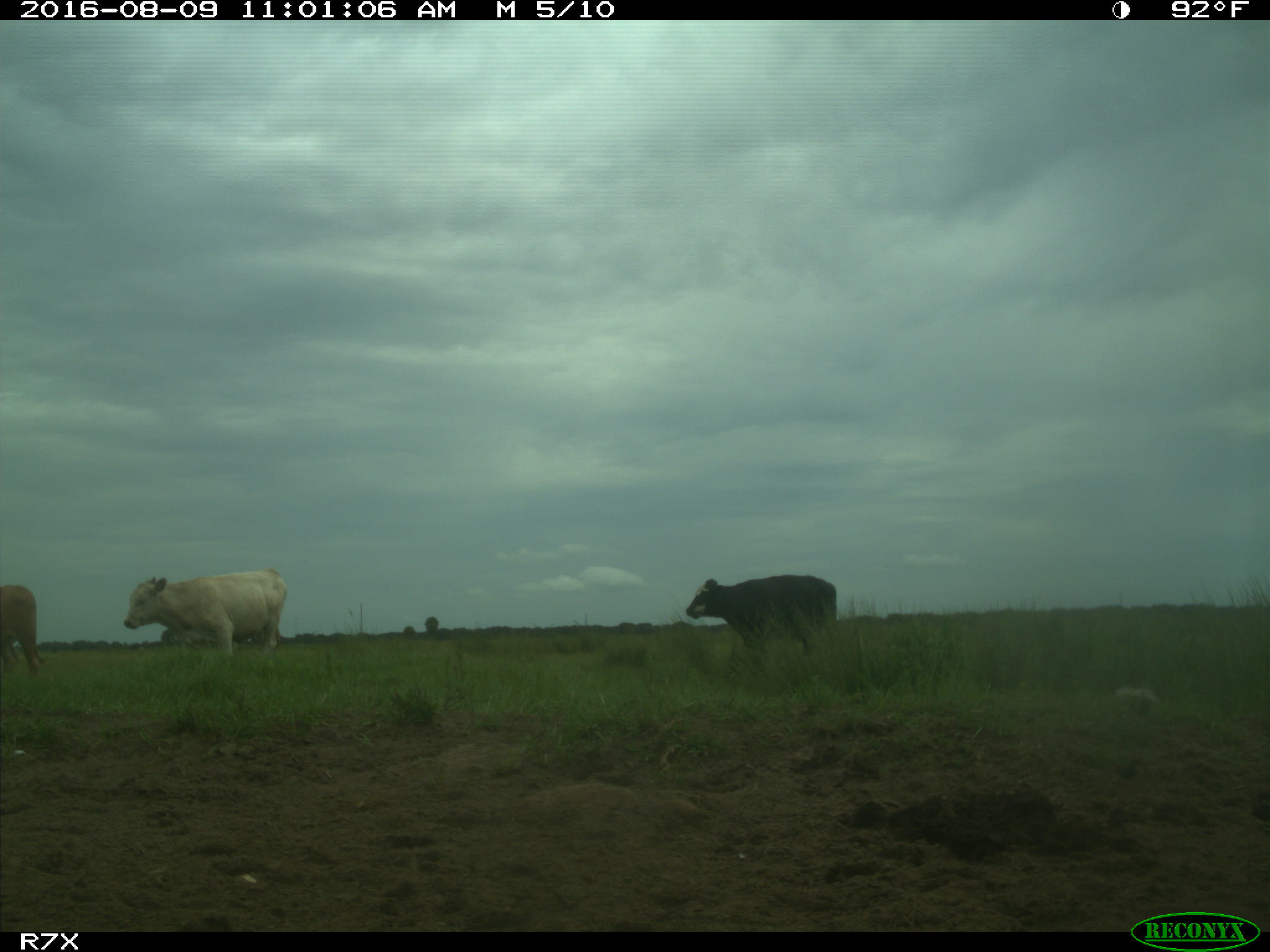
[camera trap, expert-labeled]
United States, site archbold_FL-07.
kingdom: Animalia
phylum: Chordata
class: Mammalia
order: Artiodactyla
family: Bovidae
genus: Bos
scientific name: Bos taurus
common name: domestic cow